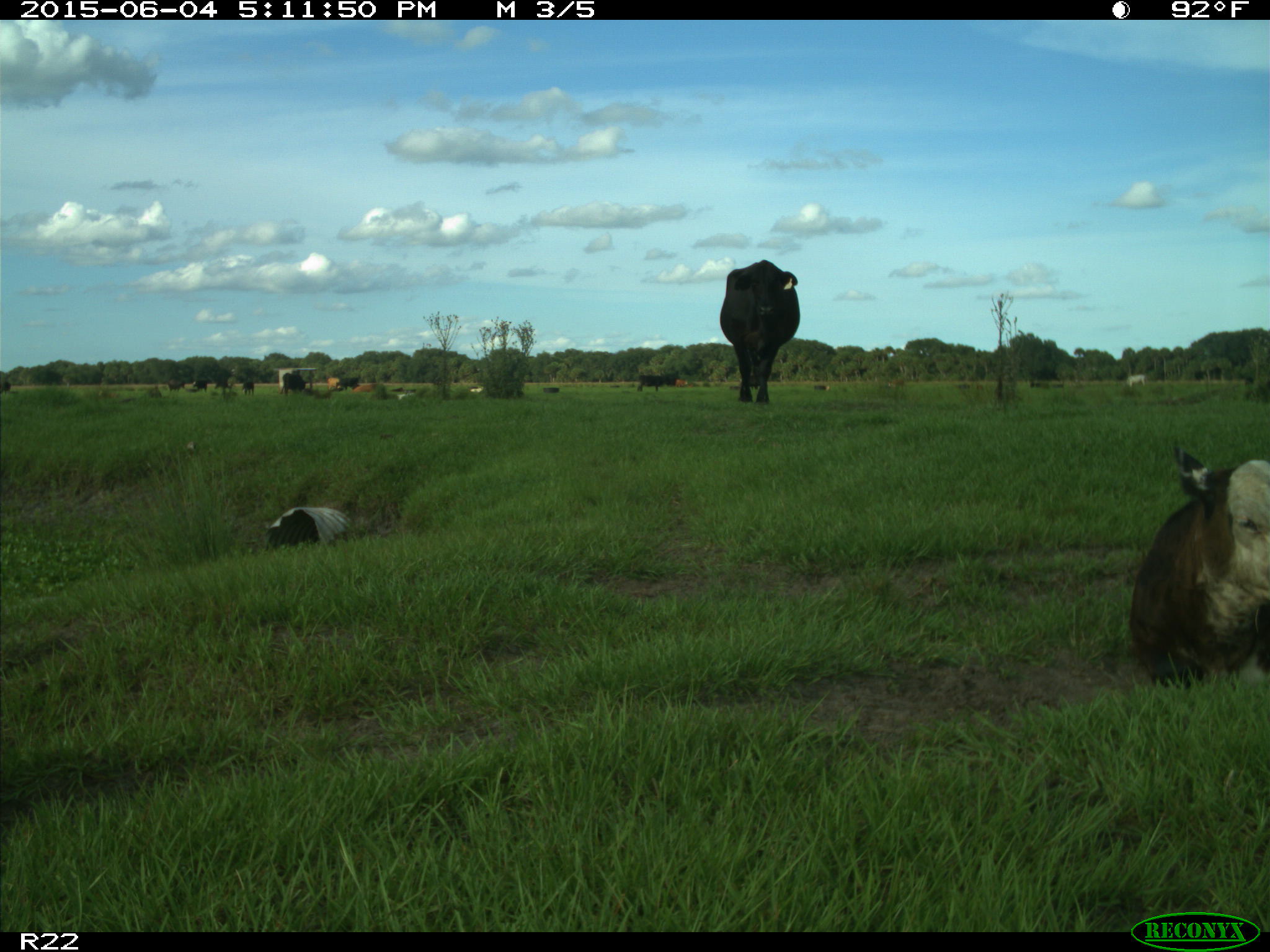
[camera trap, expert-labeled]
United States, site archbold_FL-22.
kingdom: Animalia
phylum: Chordata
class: Mammalia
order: Artiodactyla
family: Bovidae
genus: Bos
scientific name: Bos taurus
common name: domestic cow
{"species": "Bos taurus (domestic cow)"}